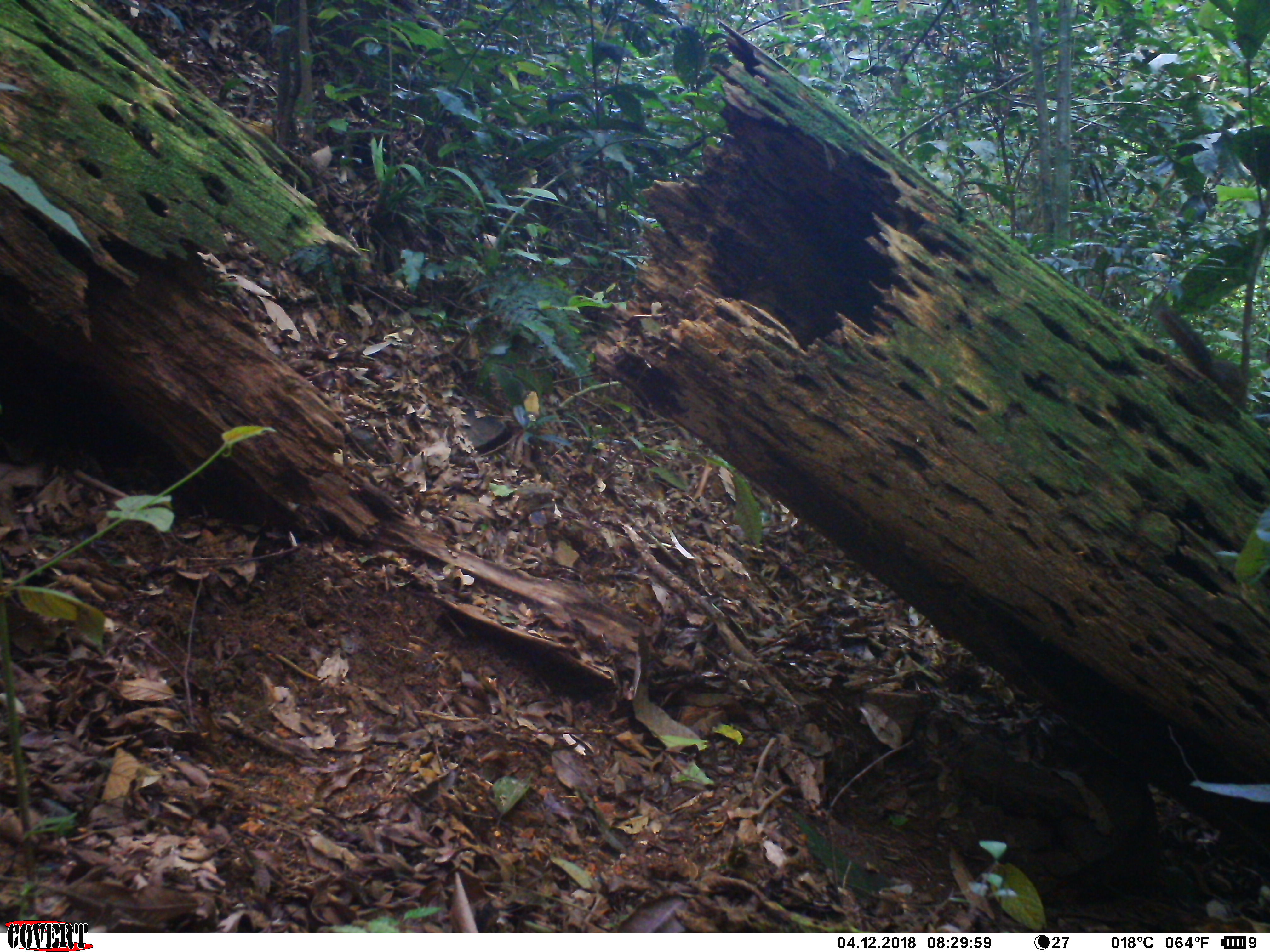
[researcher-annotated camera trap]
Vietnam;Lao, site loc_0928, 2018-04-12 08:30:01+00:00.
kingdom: Animalia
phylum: Chordata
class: Mammalia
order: Rodentia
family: Sciuridae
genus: Dremomys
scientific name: Dremomys rufigenis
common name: red-cheeked squirrel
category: red cheeked squirrel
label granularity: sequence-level